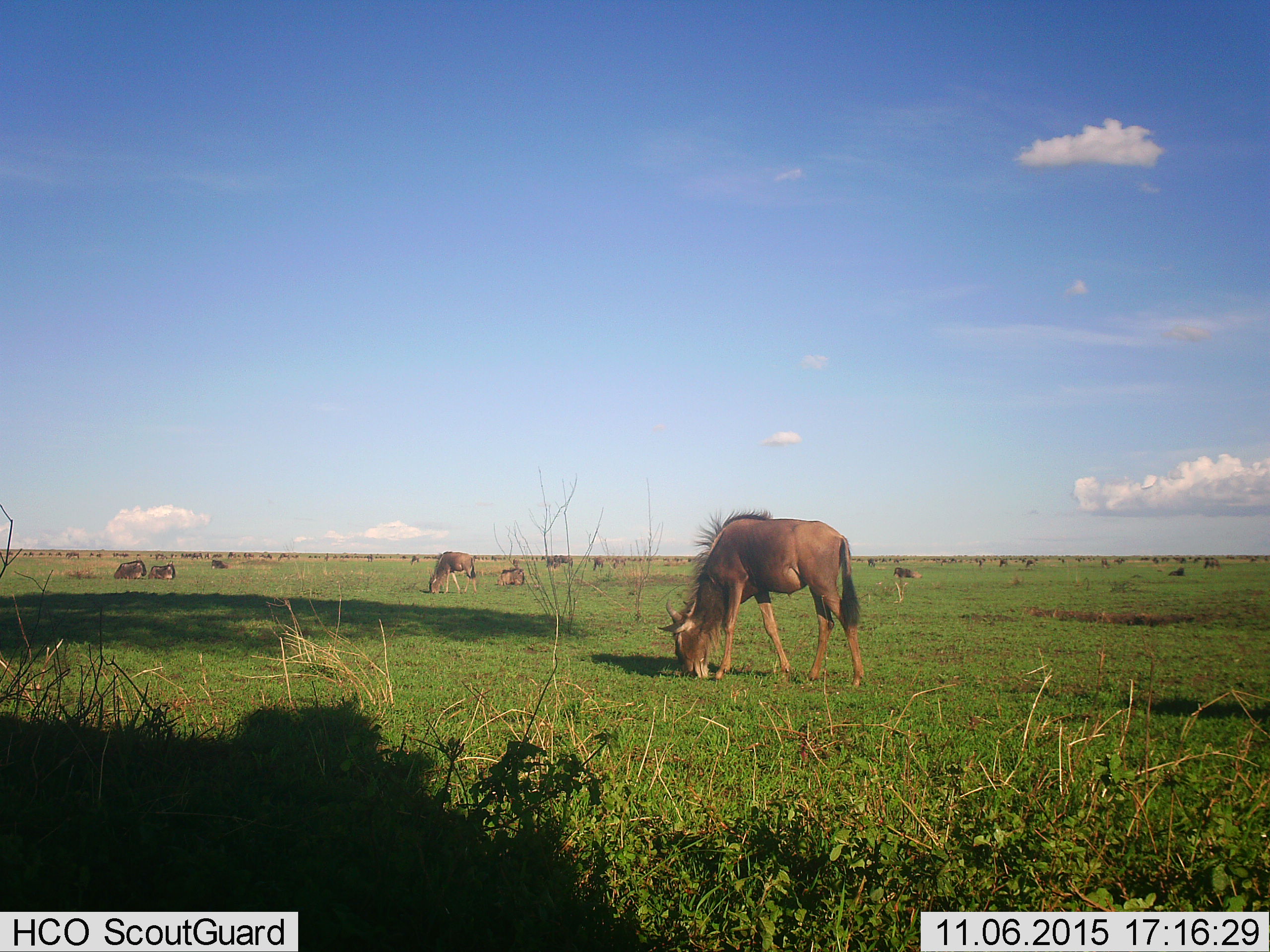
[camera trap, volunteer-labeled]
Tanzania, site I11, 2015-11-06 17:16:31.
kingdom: Animalia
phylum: Chordata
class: Mammalia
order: Artiodactyla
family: Bovidae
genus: Connochaetes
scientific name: Connochaetes taurinus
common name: blue wildebeest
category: wildebeest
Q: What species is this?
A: Wildebeest (blue wildebeest) (Connochaetes taurinus).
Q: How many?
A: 51+.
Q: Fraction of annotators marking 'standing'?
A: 22%.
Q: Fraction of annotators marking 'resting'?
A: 44%.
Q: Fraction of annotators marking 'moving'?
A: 0%.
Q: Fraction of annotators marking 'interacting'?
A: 11%.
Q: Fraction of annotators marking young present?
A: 22%.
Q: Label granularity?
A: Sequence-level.